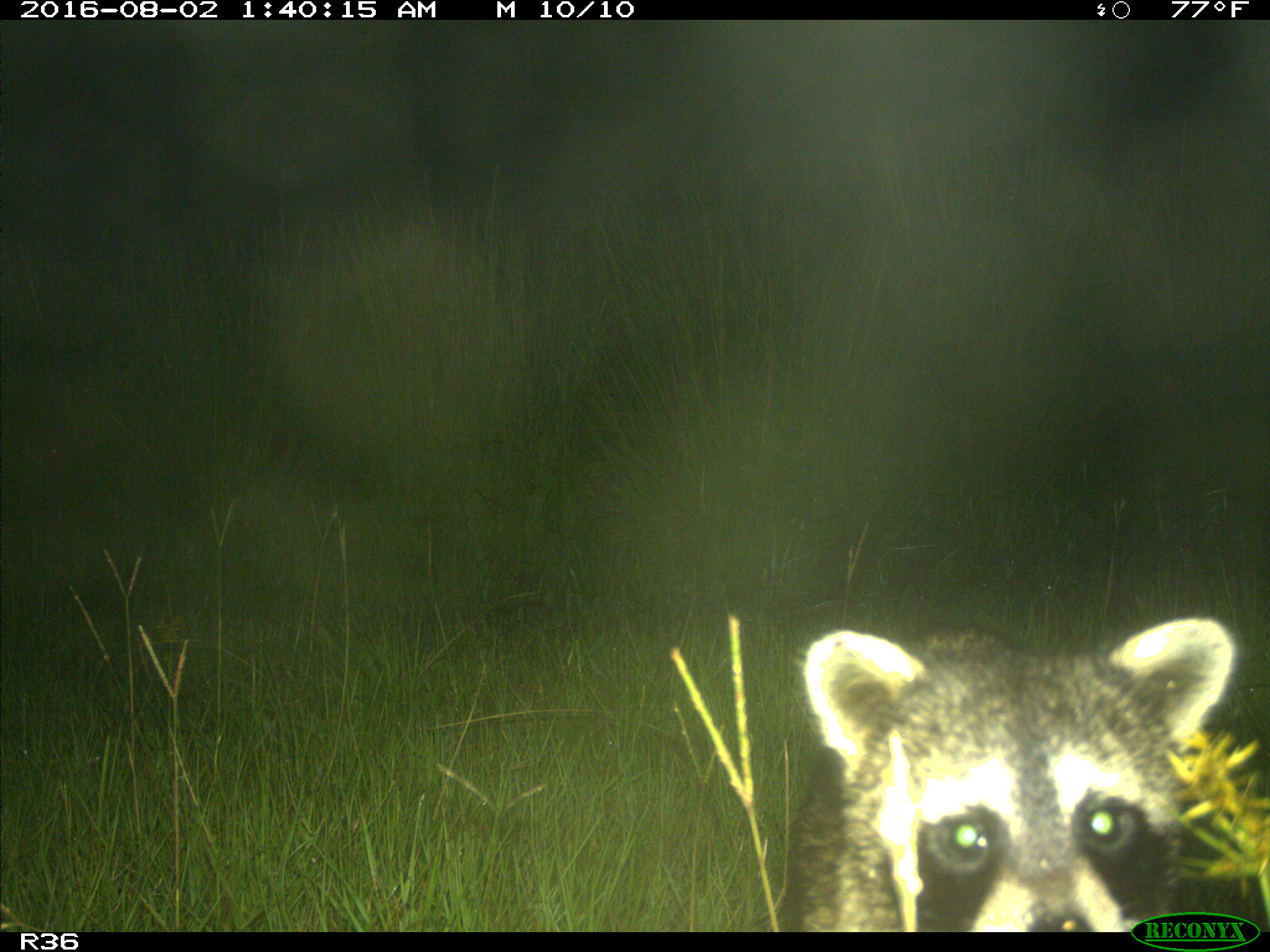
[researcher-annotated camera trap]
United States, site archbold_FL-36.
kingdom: Animalia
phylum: Chordata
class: Mammalia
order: Carnivora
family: Procyonidae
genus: Procyon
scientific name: Procyon lotor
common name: common raccoon